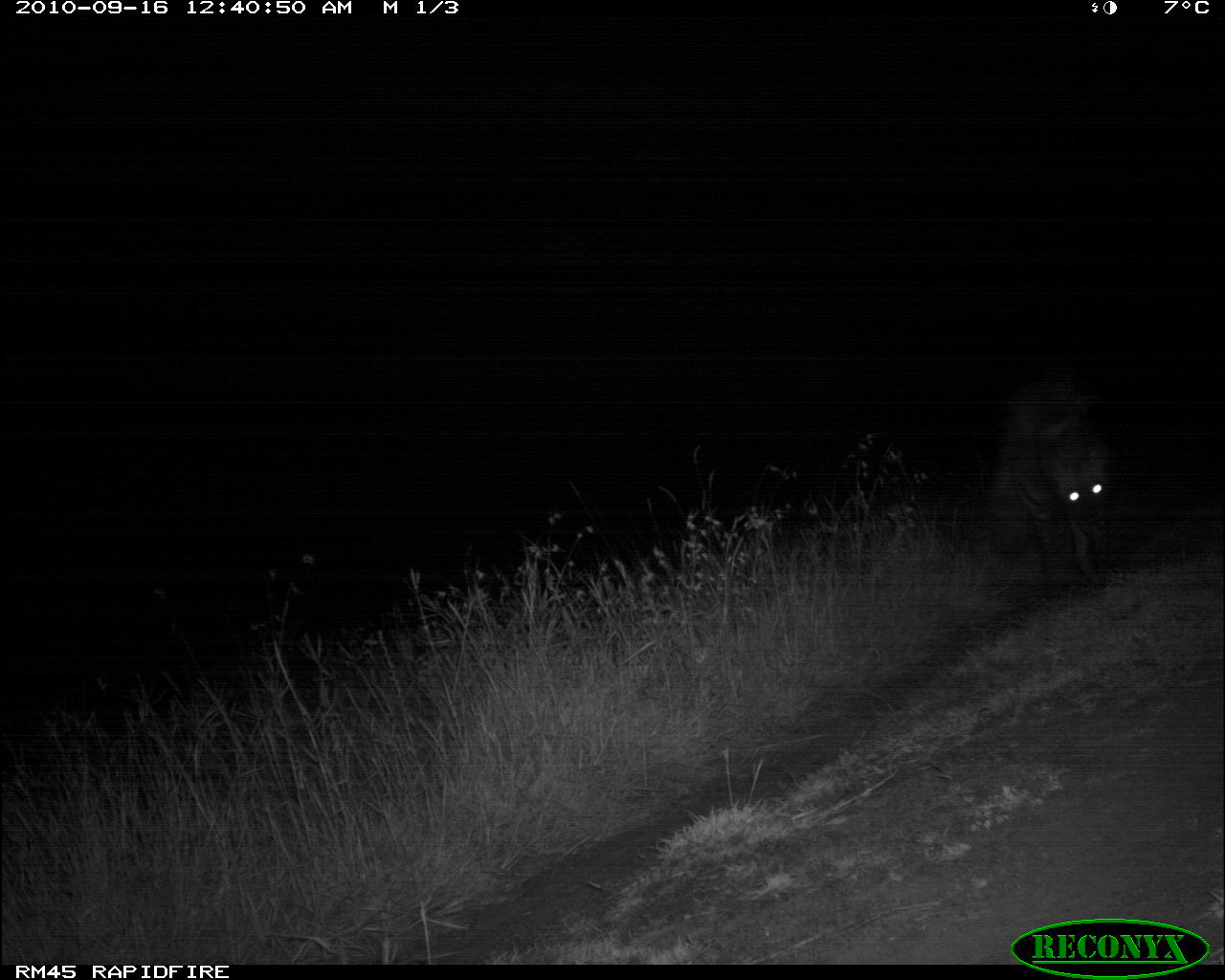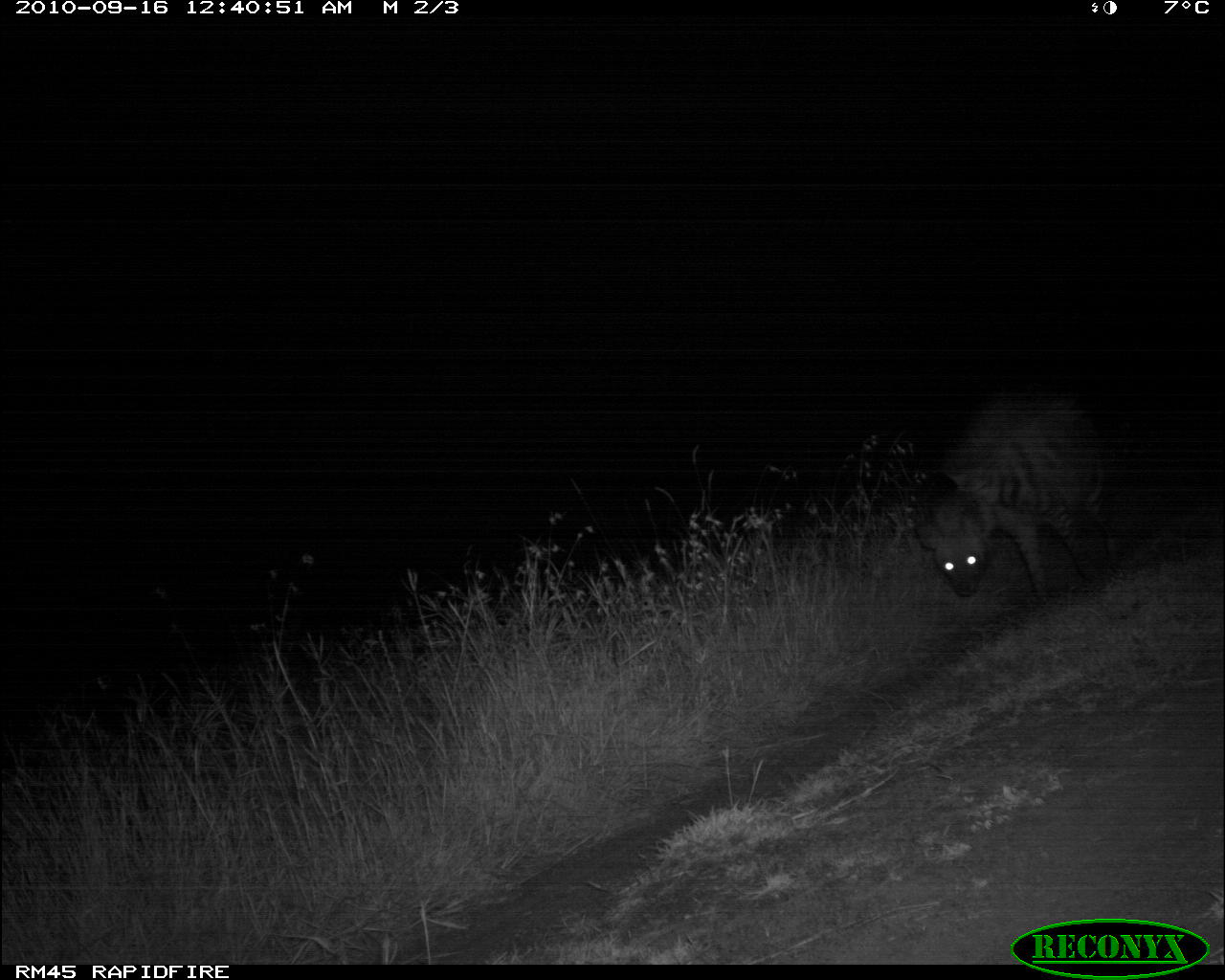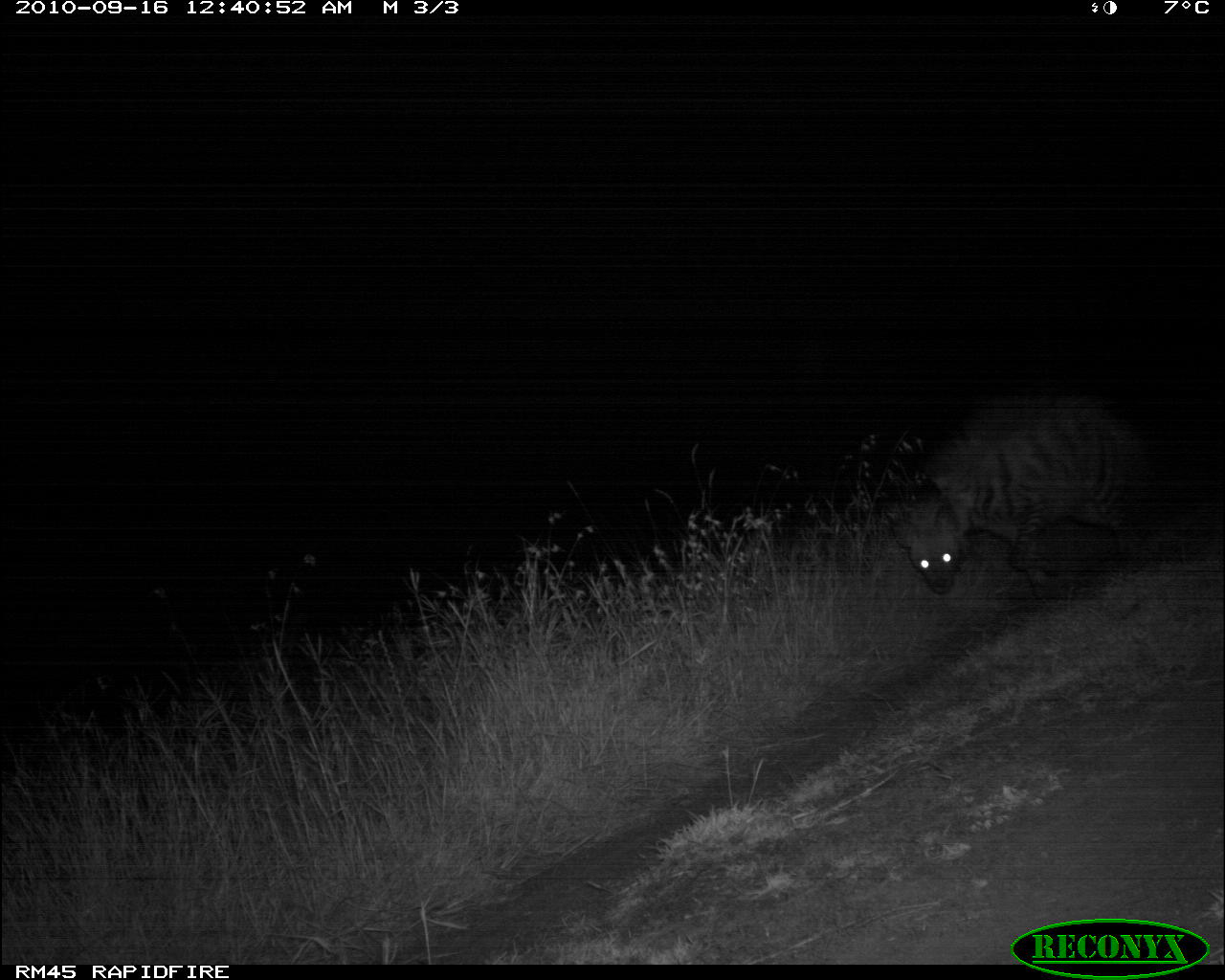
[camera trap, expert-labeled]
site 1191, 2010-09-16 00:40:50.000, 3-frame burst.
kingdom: Animalia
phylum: Chordata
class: Mammalia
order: Carnivora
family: Hyaenidae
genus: Hyaena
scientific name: Hyaena hyaena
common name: striped hyena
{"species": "Hyaena hyaena (striped hyena)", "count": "1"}